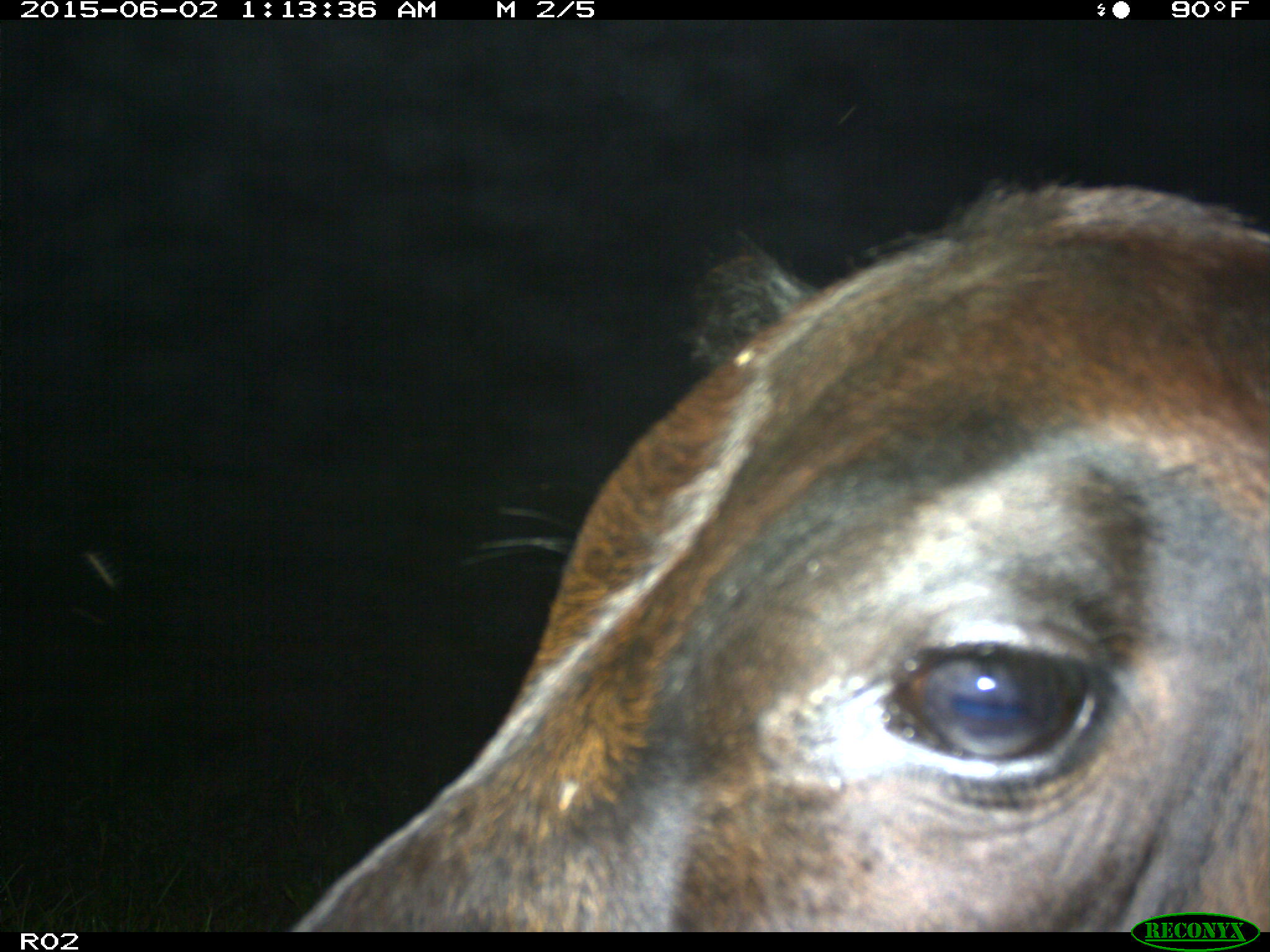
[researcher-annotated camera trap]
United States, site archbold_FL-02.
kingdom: Animalia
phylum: Chordata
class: Mammalia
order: Artiodactyla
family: Bovidae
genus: Bos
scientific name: Bos taurus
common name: domestic cow